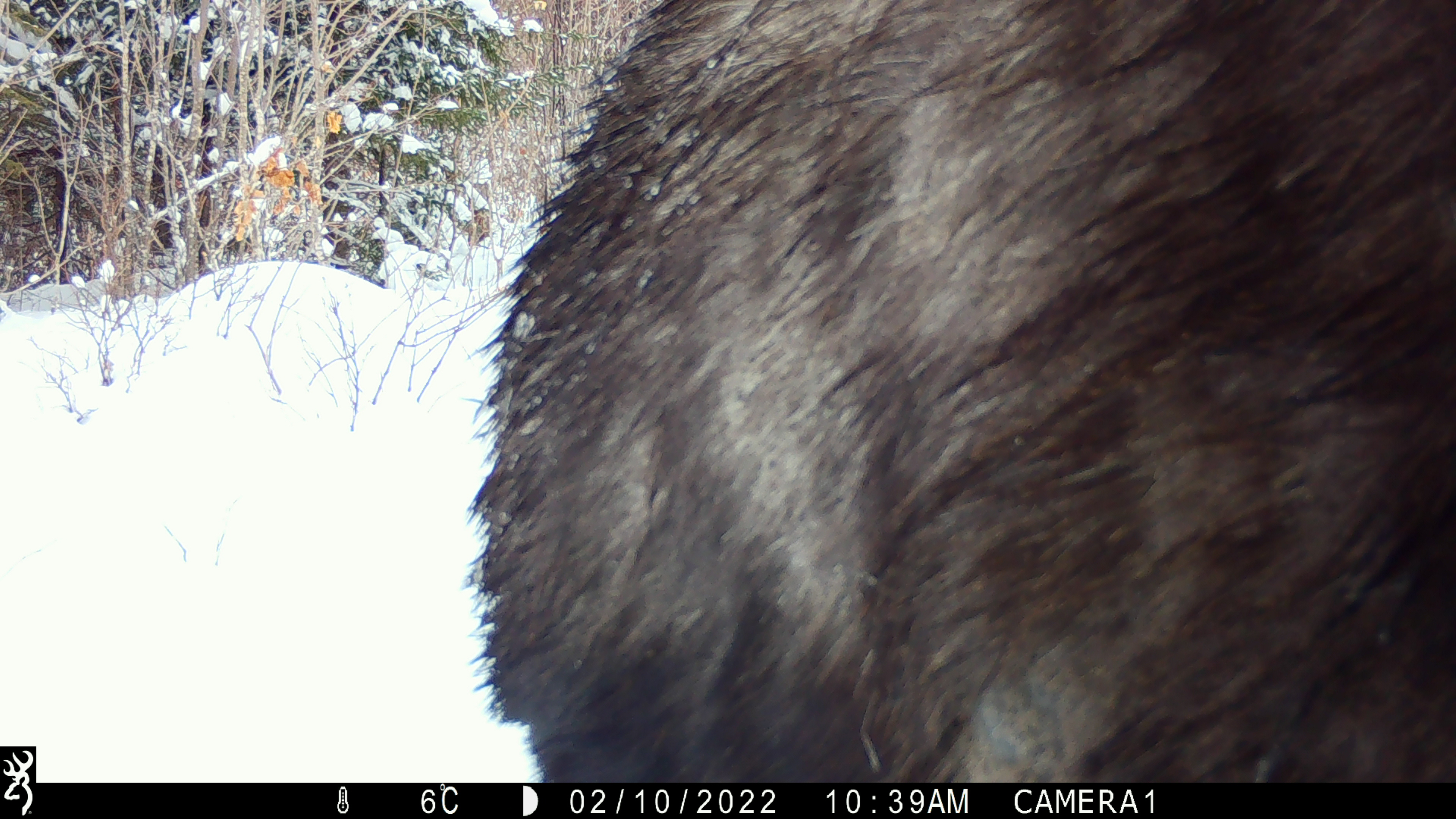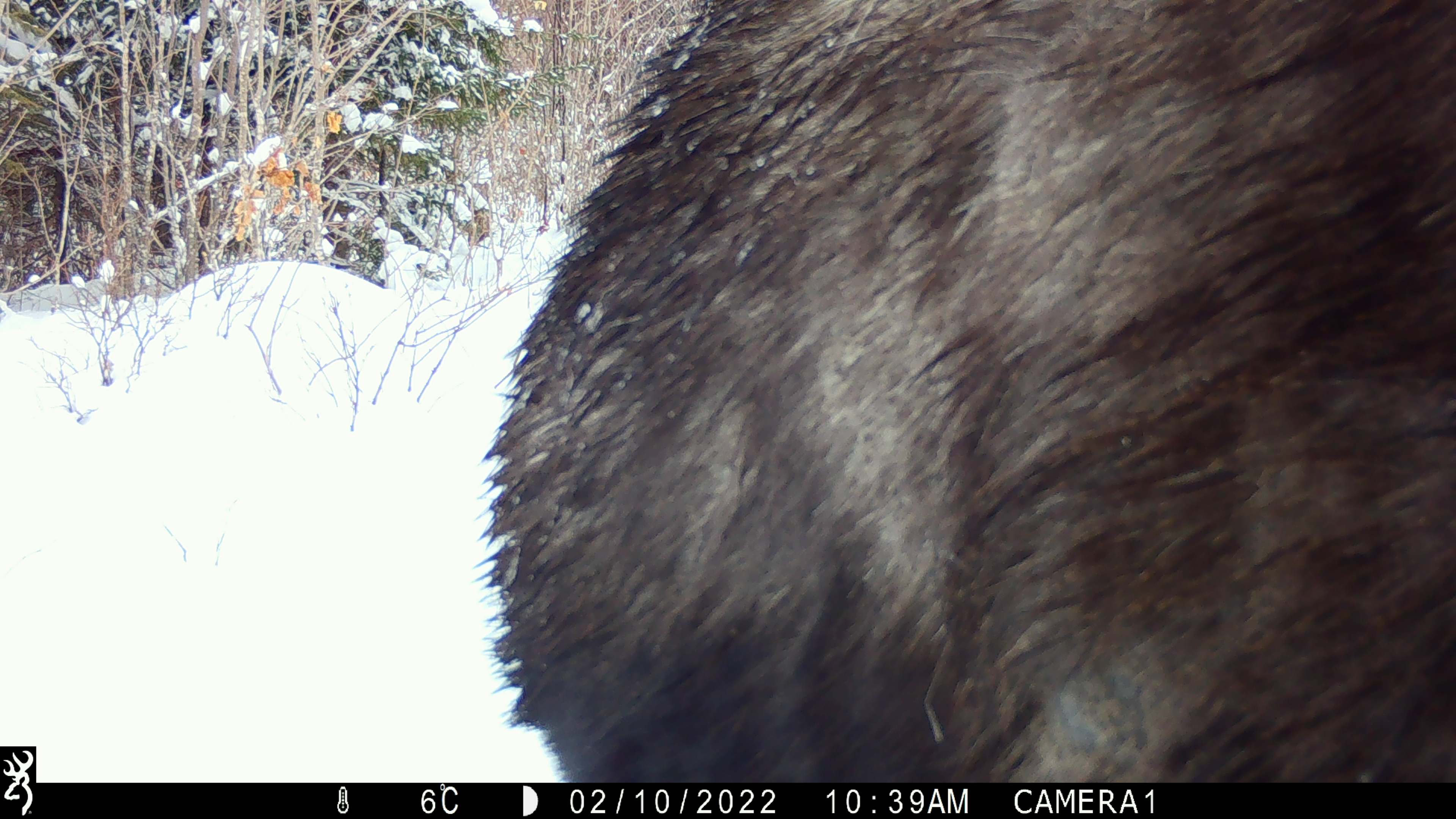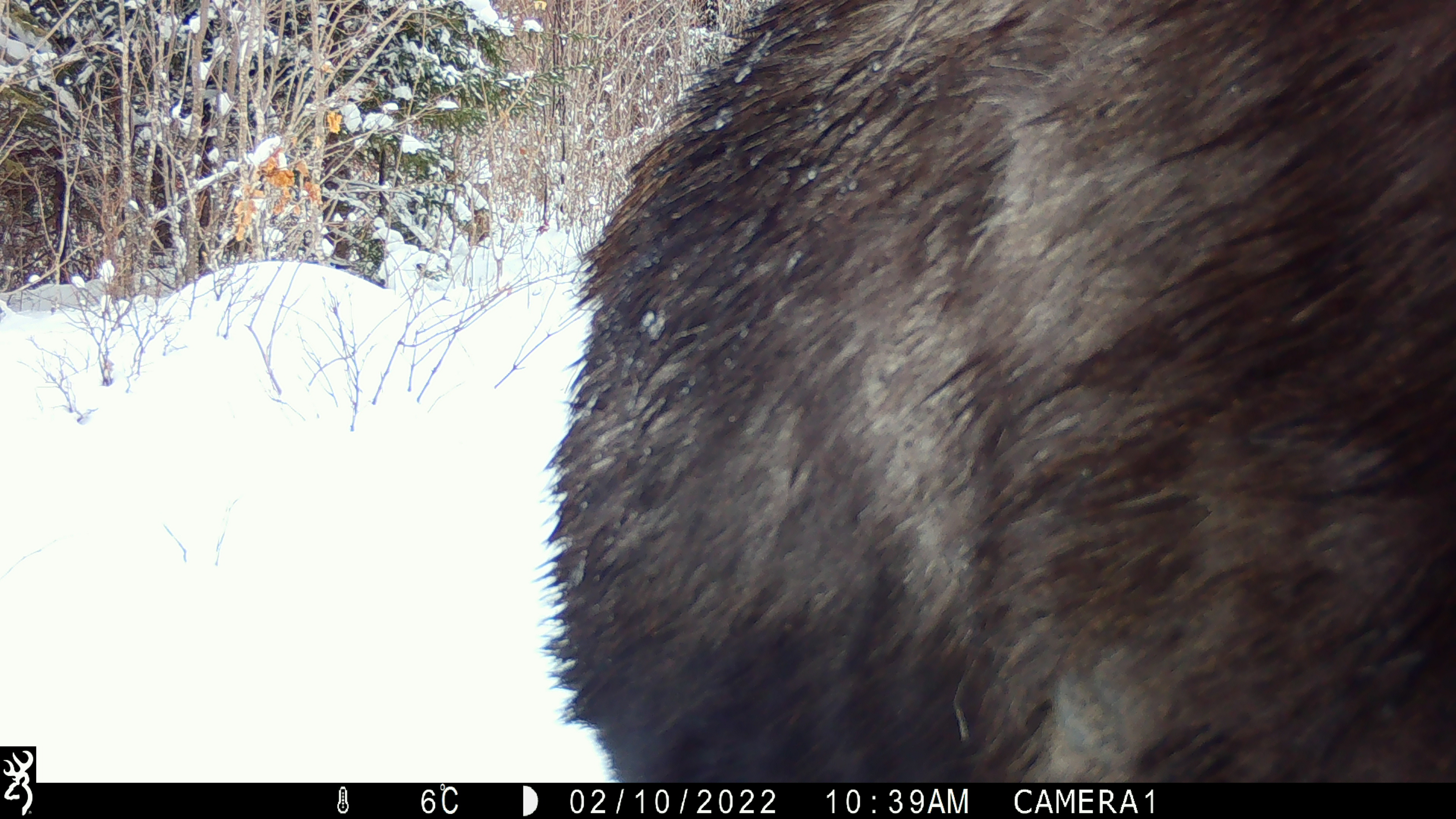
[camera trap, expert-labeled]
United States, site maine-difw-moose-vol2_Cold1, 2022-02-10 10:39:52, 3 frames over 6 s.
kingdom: Animalia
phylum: Chordata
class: Mammalia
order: Artiodactyla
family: Cervidae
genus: Alces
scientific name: Alces alces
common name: moose